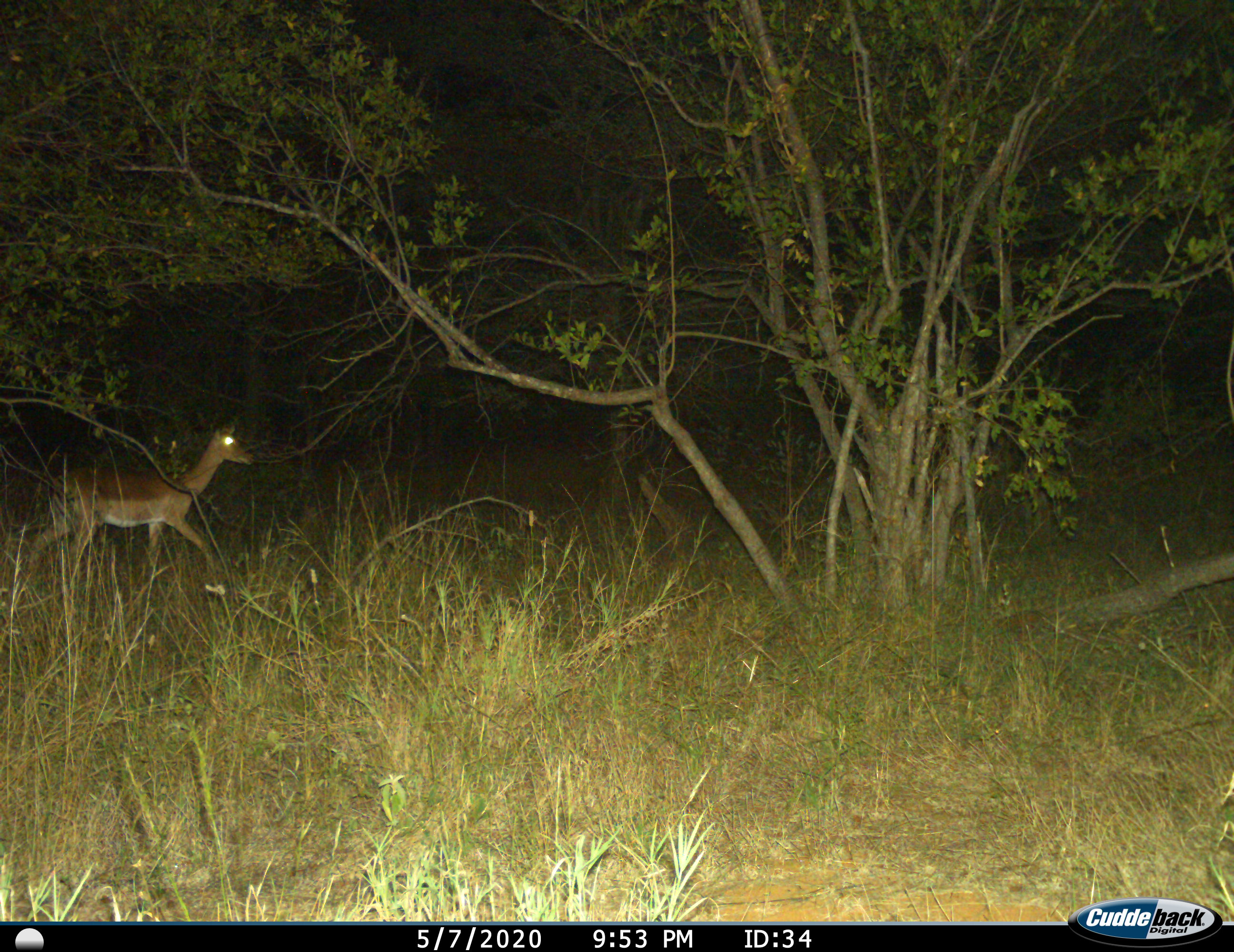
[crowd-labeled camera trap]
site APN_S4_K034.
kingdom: Animalia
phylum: Chordata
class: Mammalia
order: Artiodactyla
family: Bovidae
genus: Aepyceros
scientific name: Aepyceros melampus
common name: impala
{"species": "impala (Aepyceros melampus)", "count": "1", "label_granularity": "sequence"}